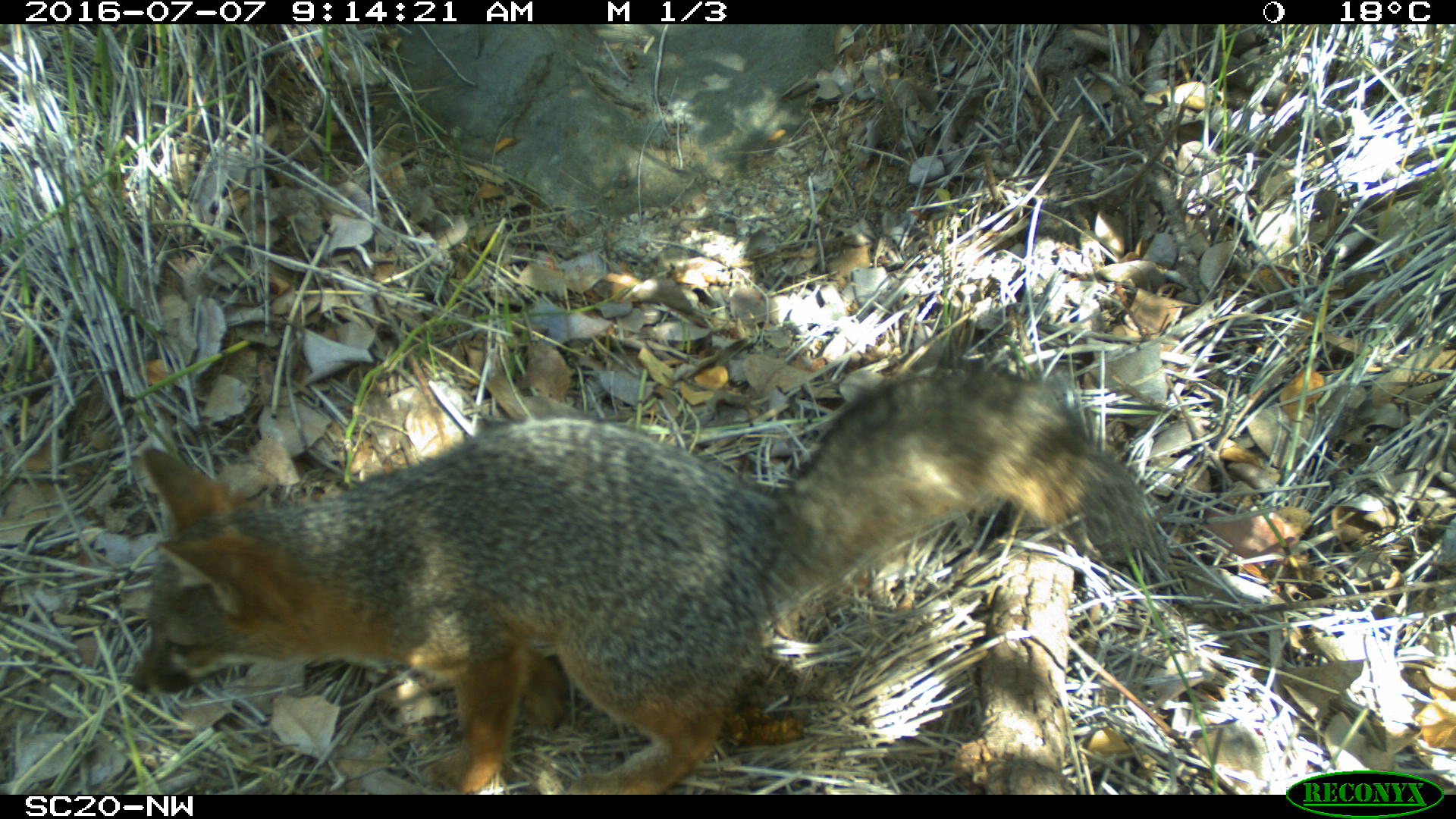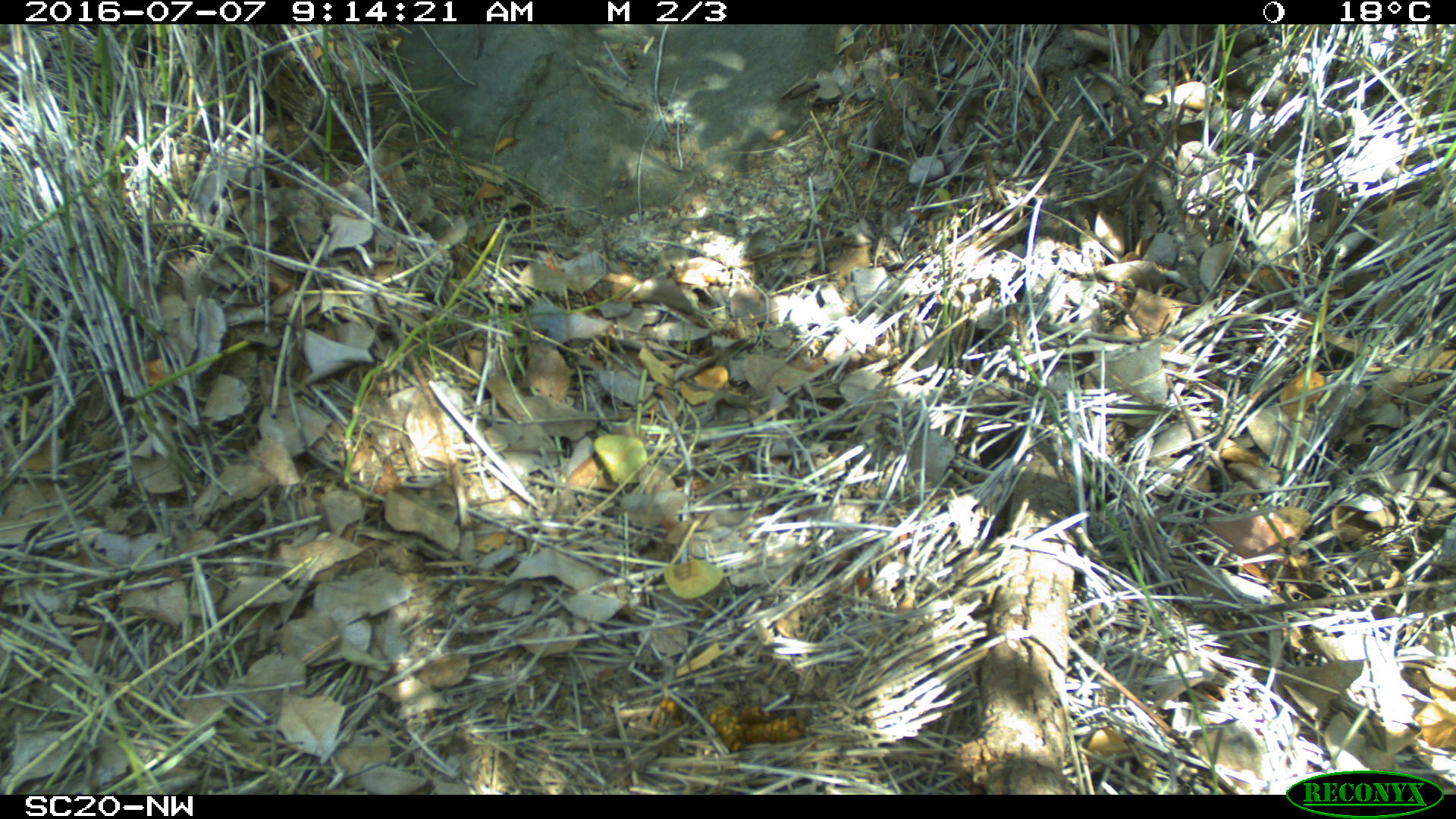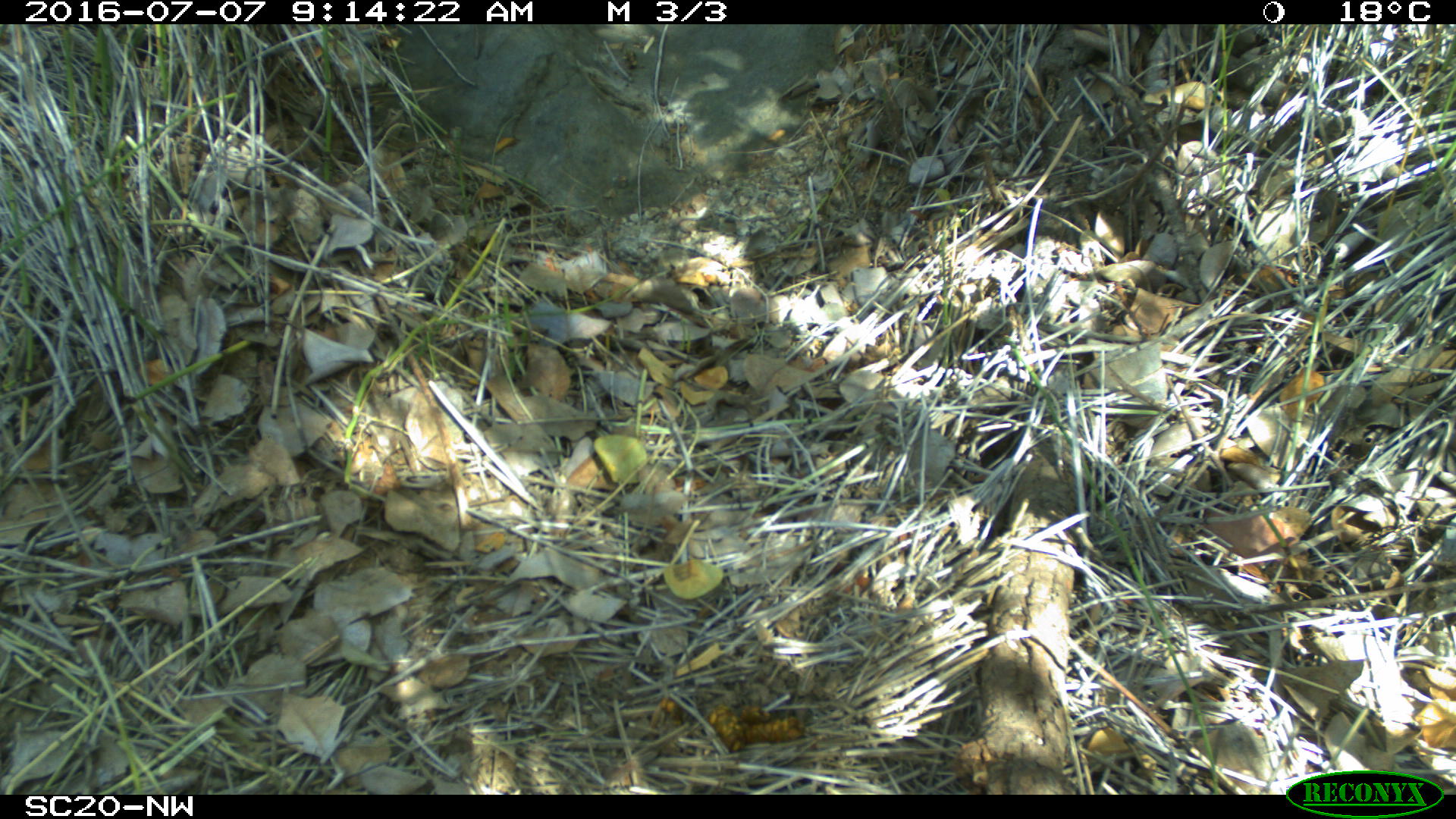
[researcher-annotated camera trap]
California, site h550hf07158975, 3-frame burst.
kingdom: Animalia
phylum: Chordata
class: Mammalia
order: Carnivora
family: Canidae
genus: Urocyon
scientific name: Urocyon littoralis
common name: island fox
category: fox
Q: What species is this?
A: Fox (island fox) (Urocyon littoralis).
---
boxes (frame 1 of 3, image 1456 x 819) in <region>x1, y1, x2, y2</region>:
fox: <region>129, 362, 1152, 792</region>